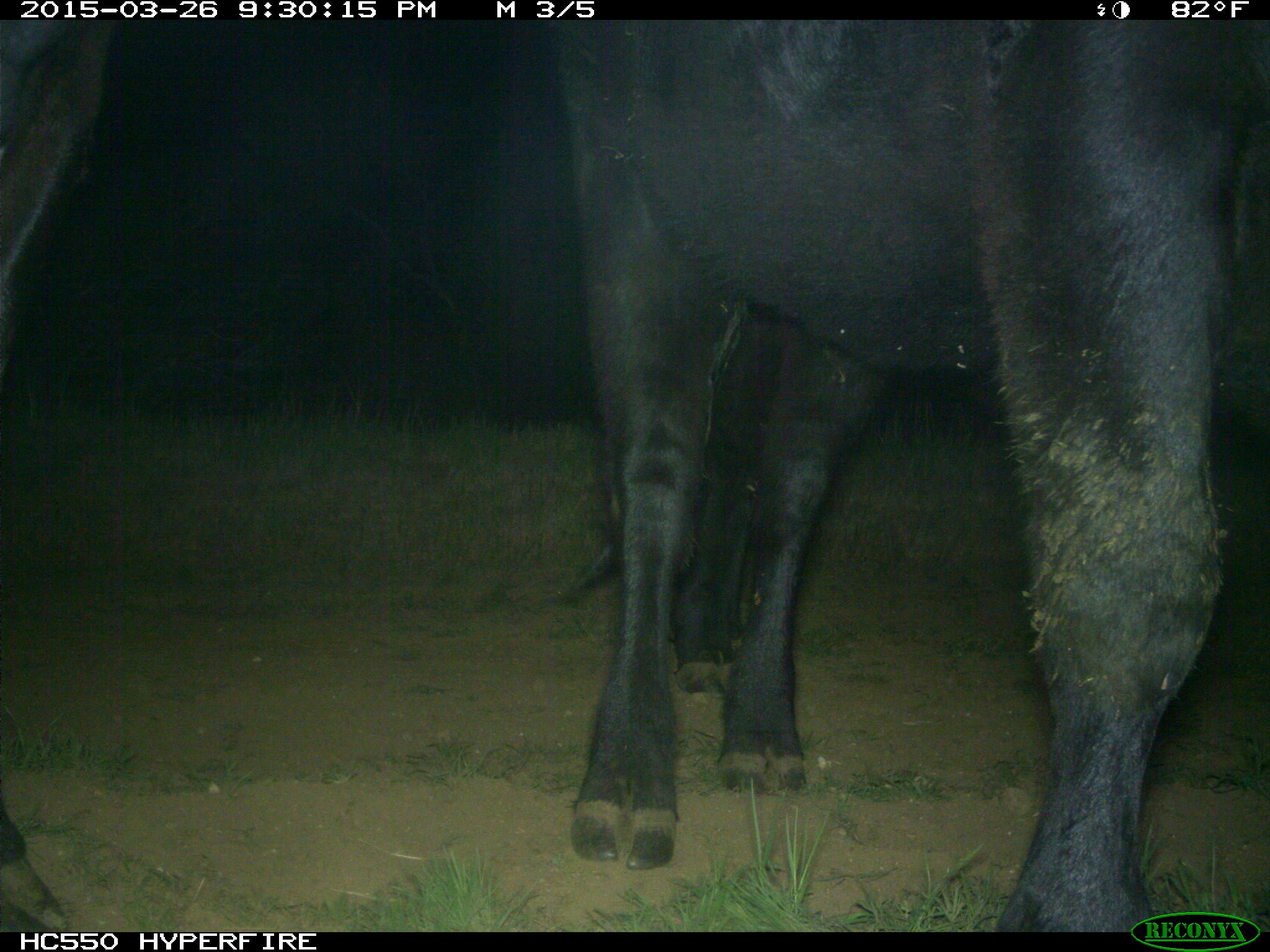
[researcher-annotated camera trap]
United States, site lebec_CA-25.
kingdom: Animalia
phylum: Chordata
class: Mammalia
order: Artiodactyla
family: Bovidae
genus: Bos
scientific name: Bos taurus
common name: domestic cow